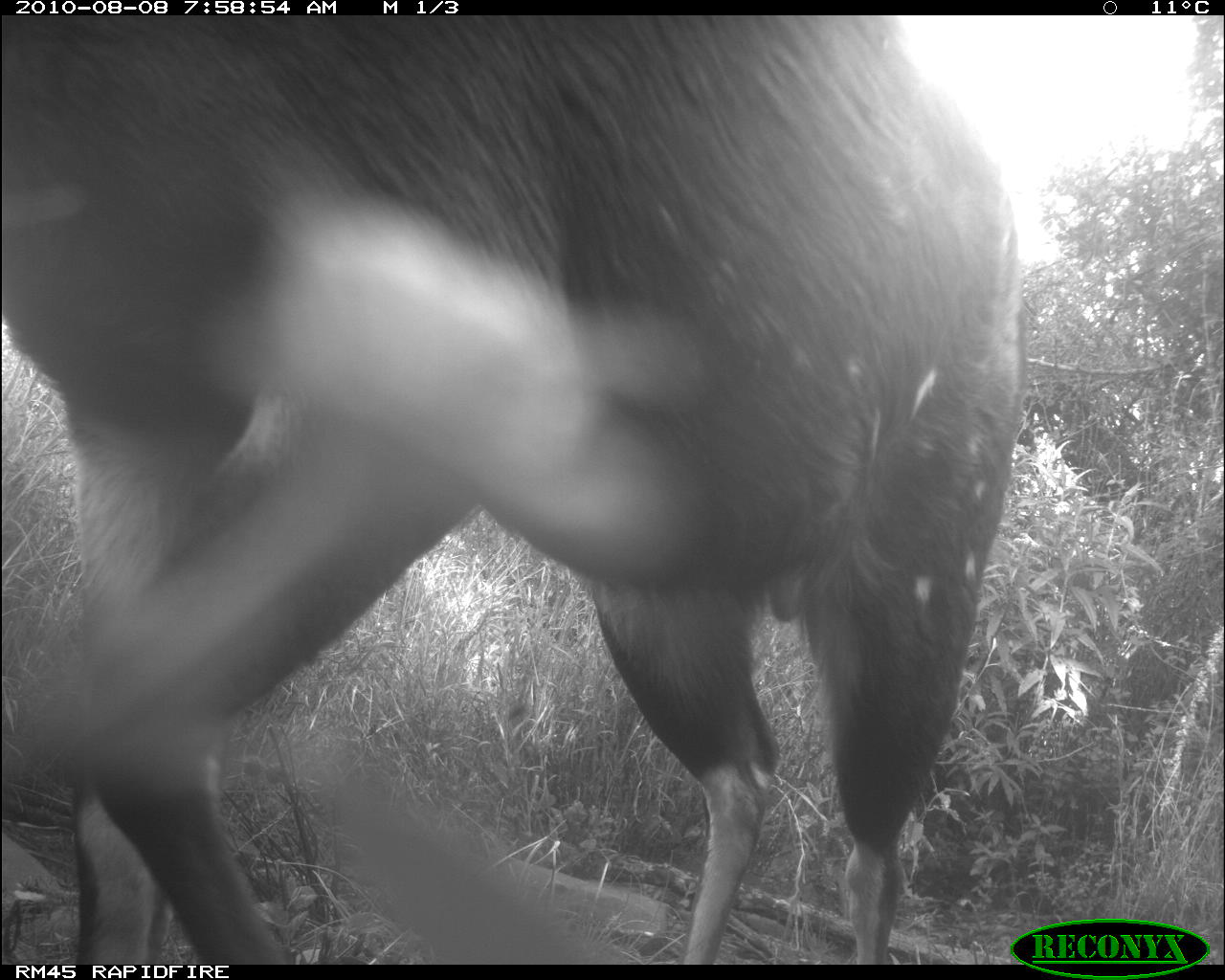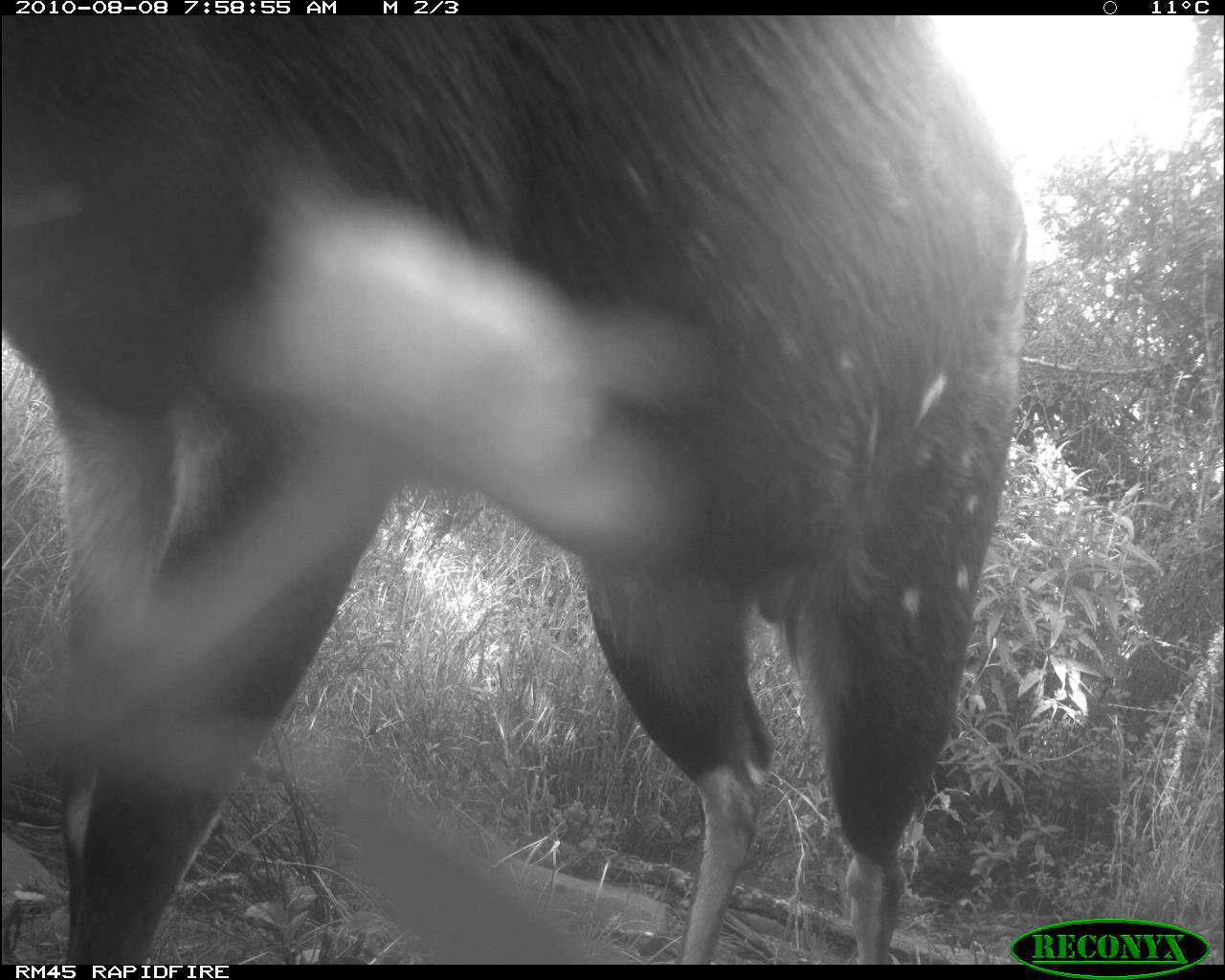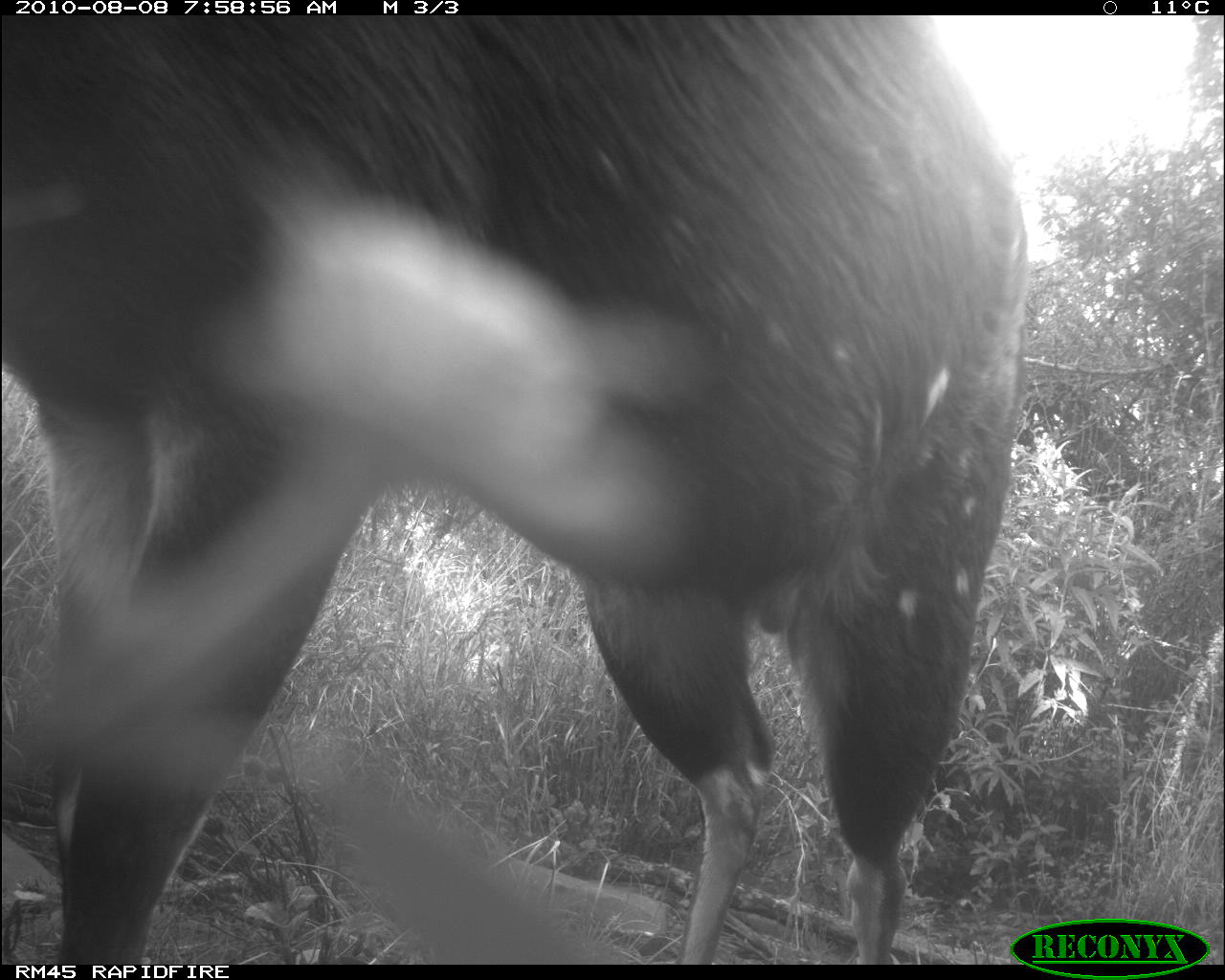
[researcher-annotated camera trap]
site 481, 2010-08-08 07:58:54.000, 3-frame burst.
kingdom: Animalia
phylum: Chordata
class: Mammalia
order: Artiodactyla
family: Bovidae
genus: Tragelaphus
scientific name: Tragelaphus scriptus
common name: bushbuck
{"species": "Tragelaphus scriptus (bushbuck)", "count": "1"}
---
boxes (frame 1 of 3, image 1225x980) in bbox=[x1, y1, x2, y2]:
tragelaphus scriptus: bbox=[0, 14, 1030, 964]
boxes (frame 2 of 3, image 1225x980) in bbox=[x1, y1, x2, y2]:
tragelaphus scriptus: bbox=[0, 16, 1027, 965]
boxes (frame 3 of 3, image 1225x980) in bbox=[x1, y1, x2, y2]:
tragelaphus scriptus: bbox=[0, 16, 1030, 964]